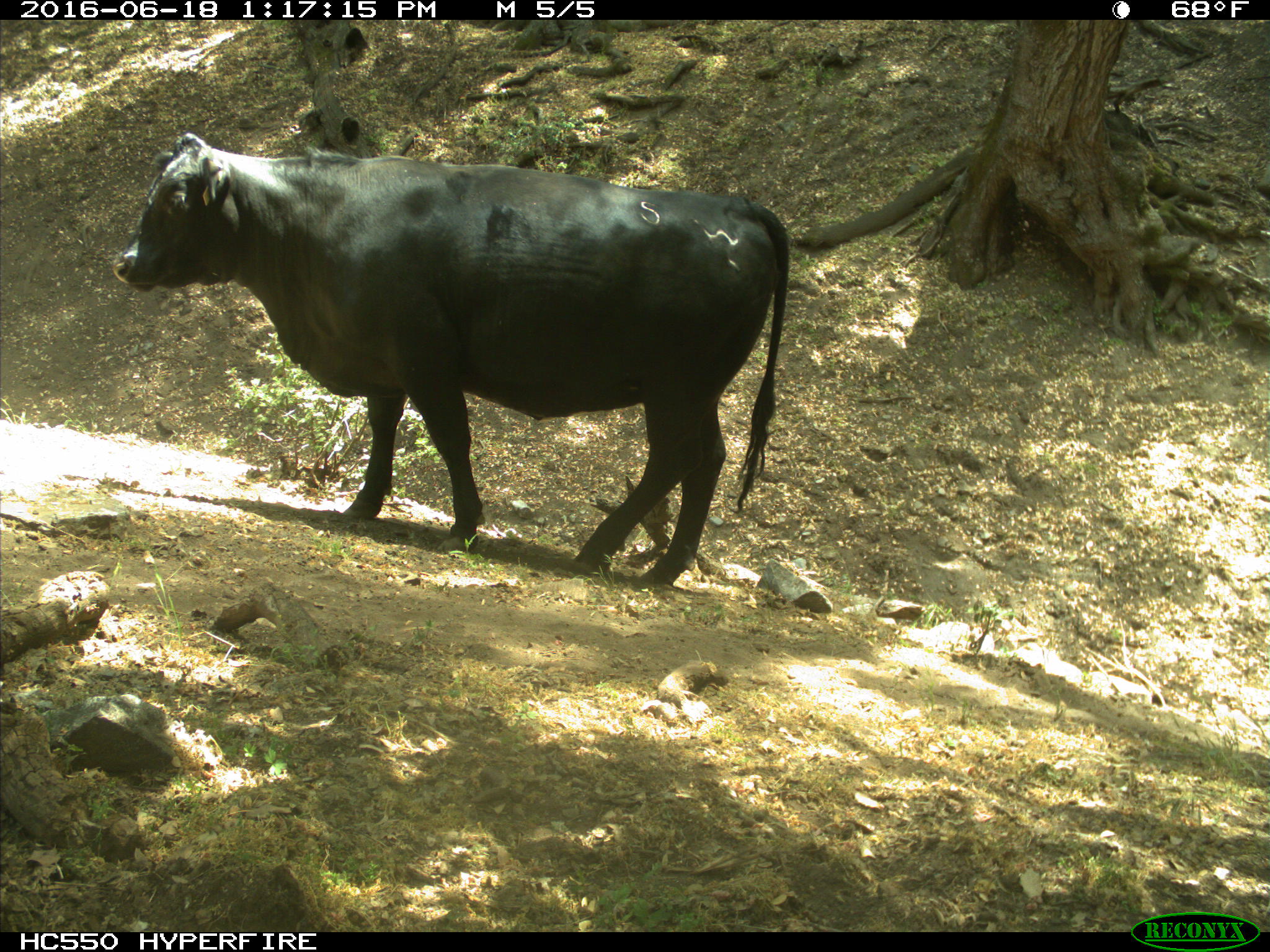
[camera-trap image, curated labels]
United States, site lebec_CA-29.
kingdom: Animalia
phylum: Chordata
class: Mammalia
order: Artiodactyla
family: Bovidae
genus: Bos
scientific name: Bos taurus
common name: domestic cow